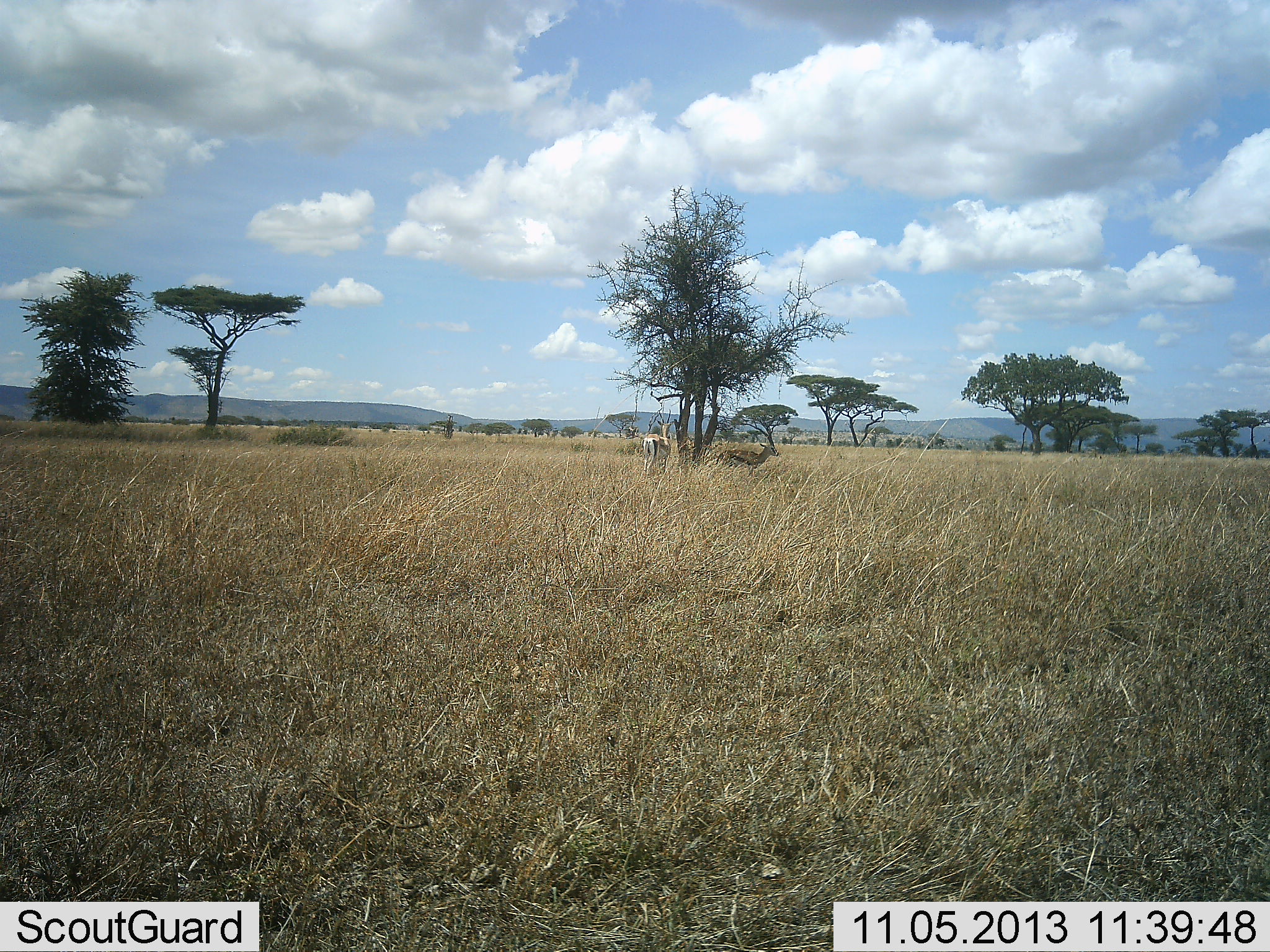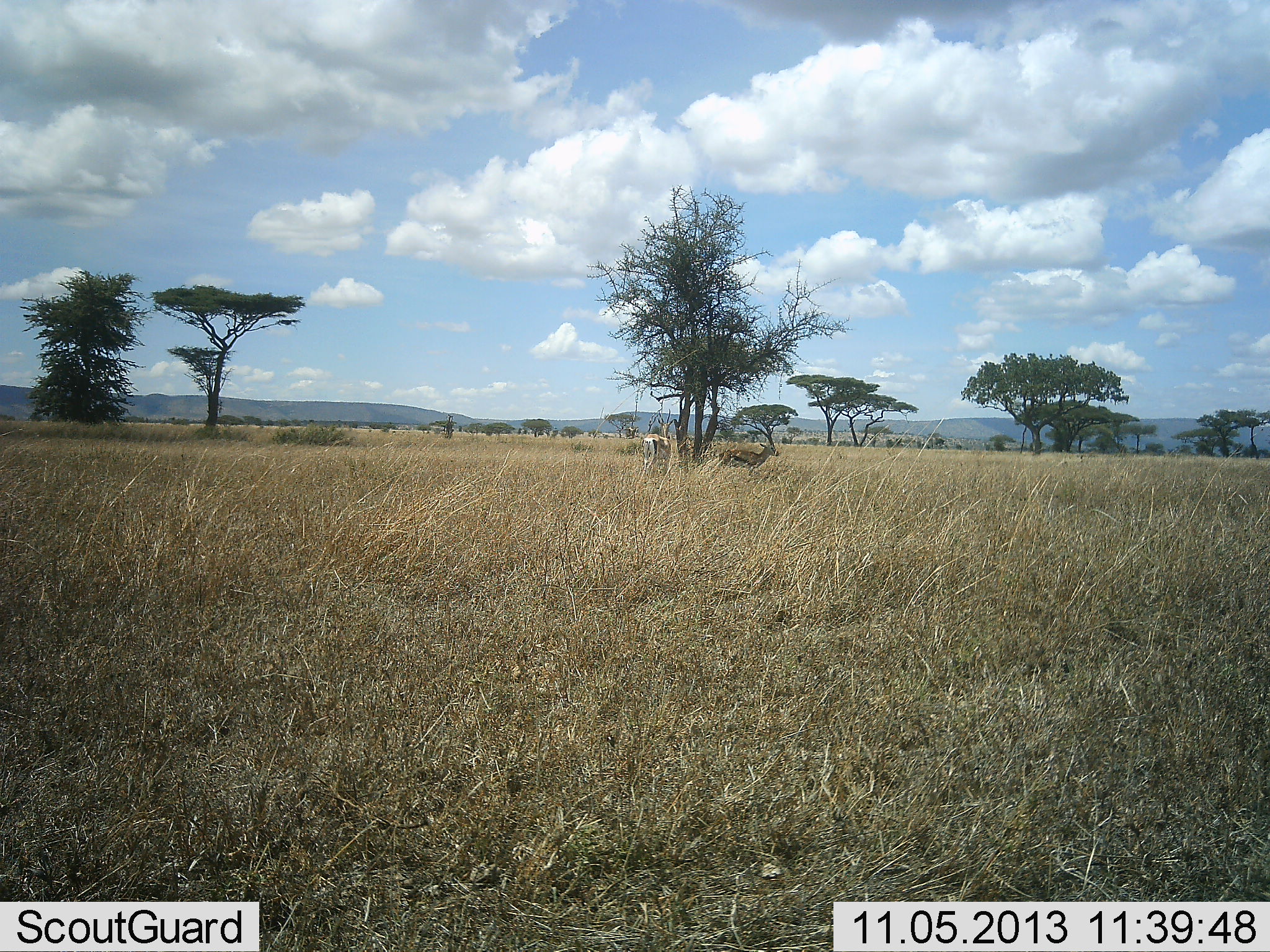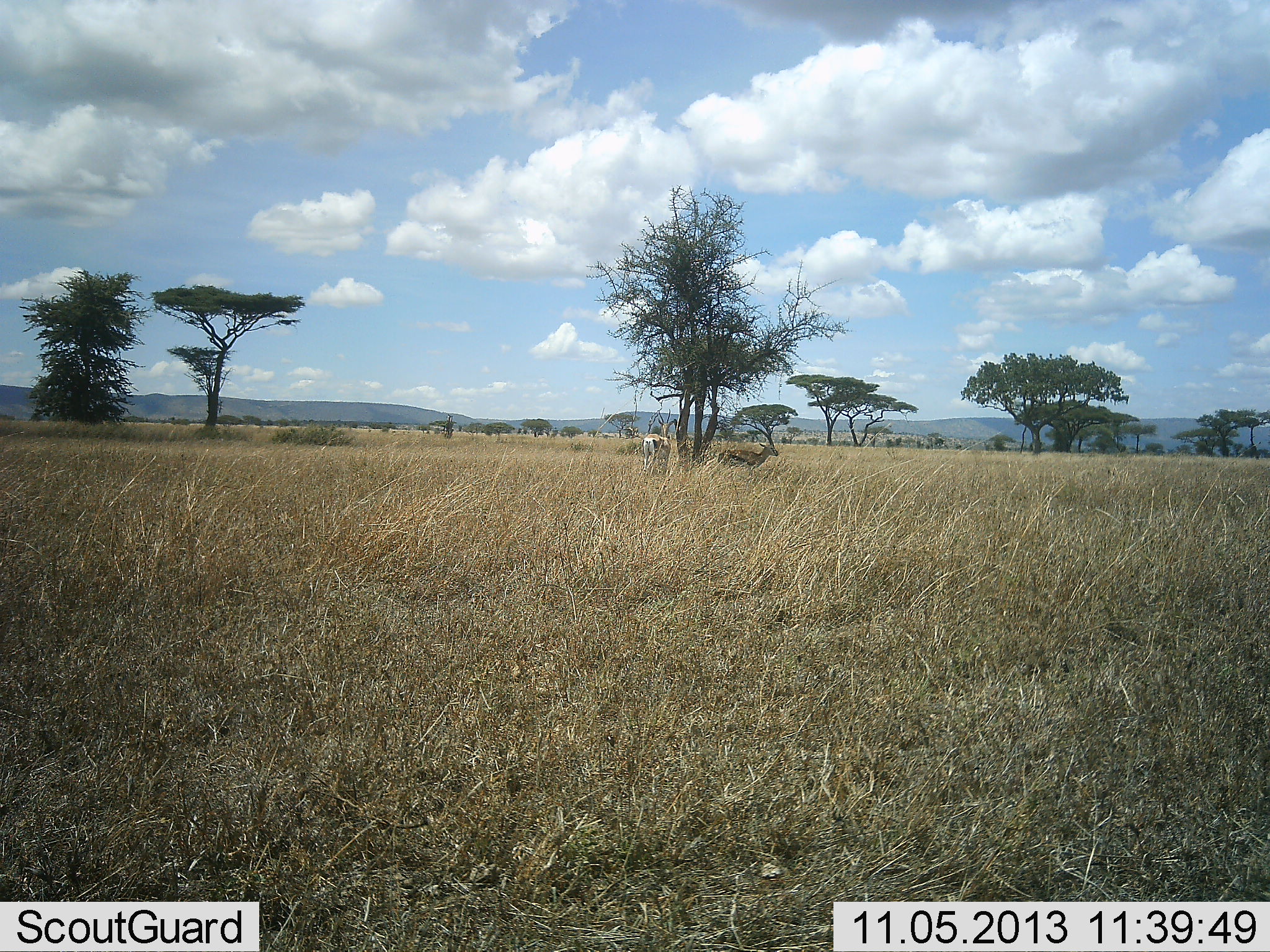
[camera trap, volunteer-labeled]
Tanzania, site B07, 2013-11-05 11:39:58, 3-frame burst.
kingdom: Animalia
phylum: Chordata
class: Mammalia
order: Artiodactyla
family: Bovidae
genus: Eudorcas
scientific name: Eudorcas thomsonii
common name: thomson's gazelle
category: gazellethomsons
Gazellethomsons (thomson's gazelle) (Eudorcas thomsonii), count 2. Behavior (volunteer vote fractions): standing 100%, resting 0%, moving 0%, interacting 0%. Young present (vote fraction): 0%. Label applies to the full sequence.